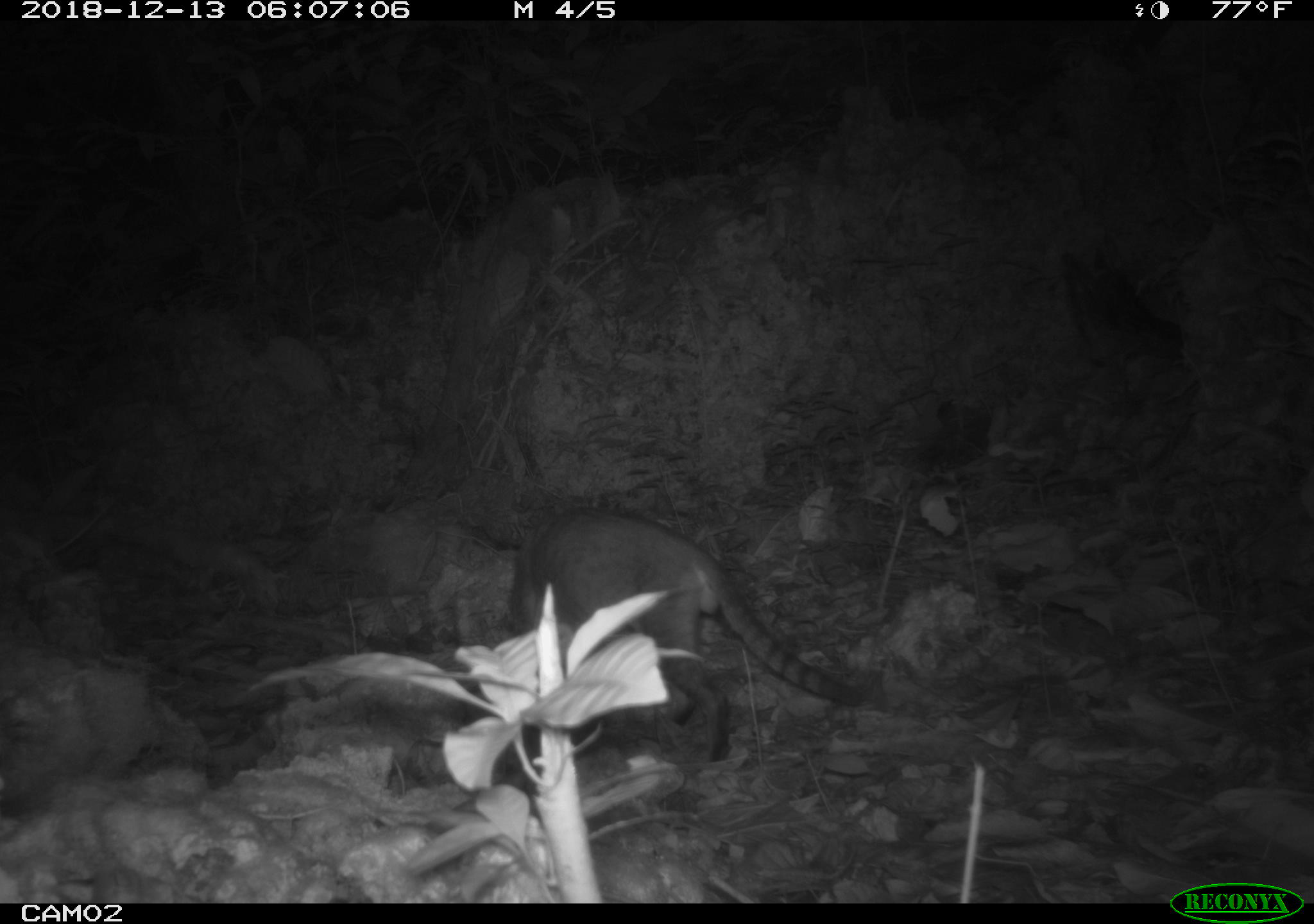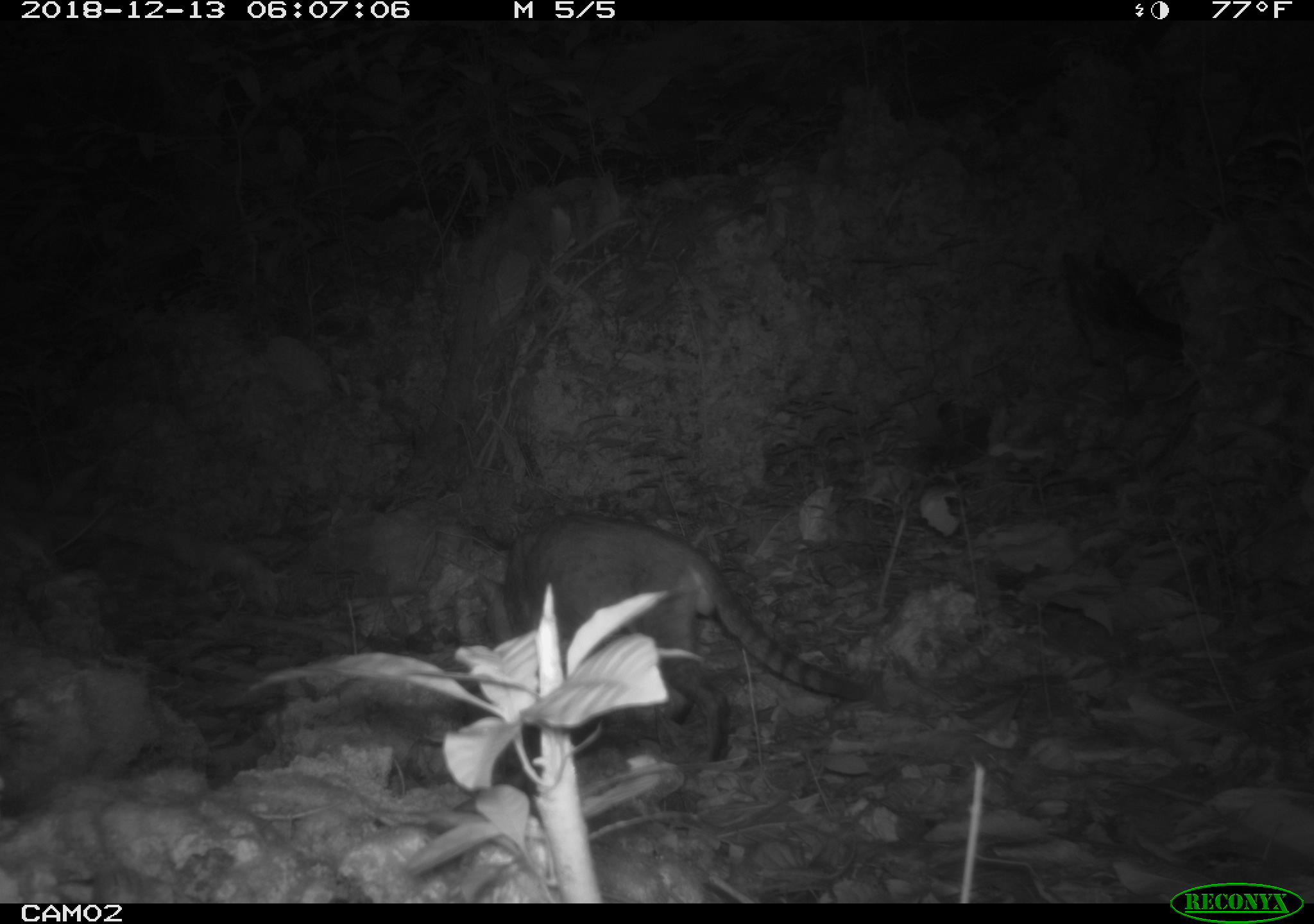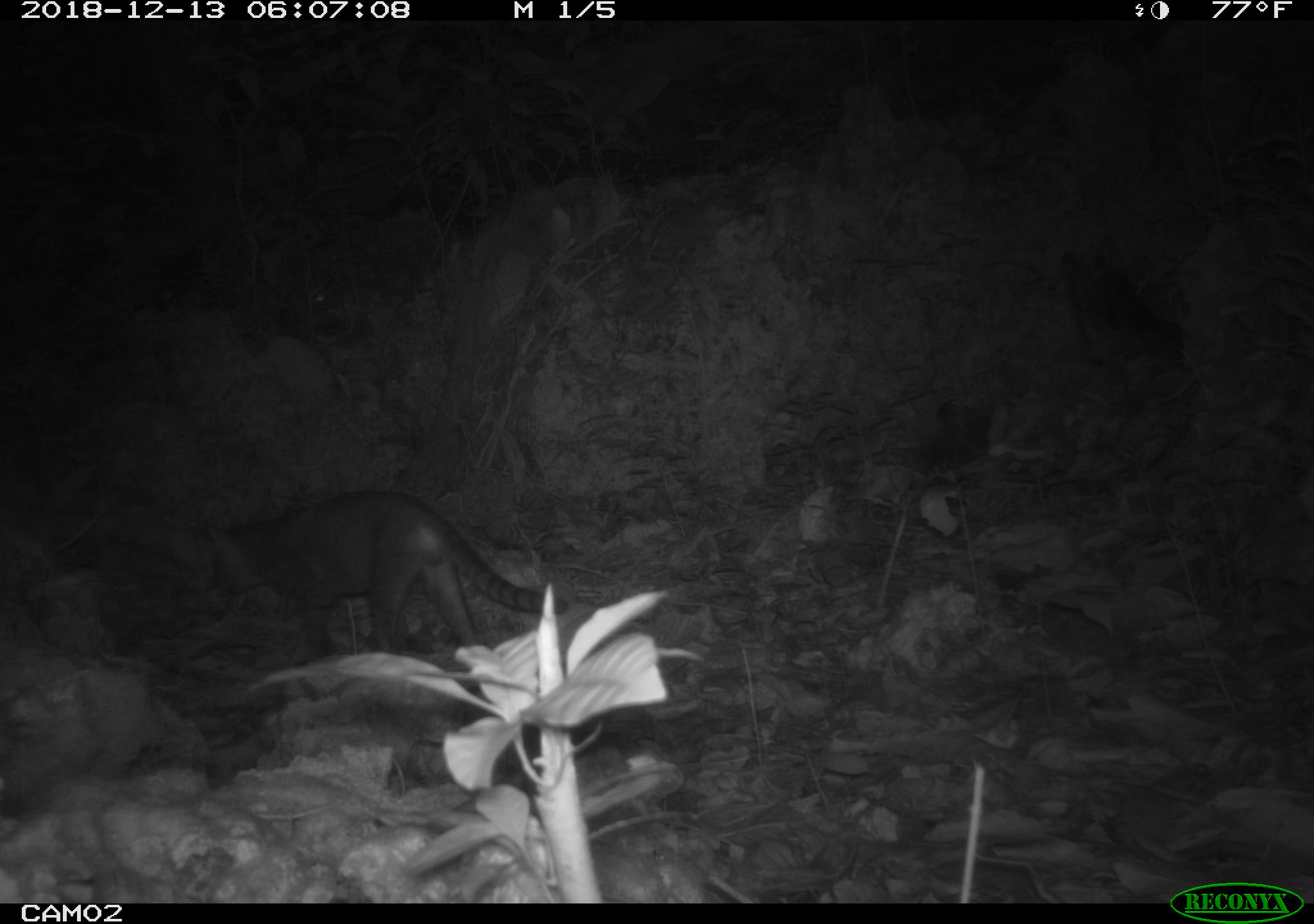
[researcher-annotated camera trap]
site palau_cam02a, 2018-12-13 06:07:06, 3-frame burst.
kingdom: Animalia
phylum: Chordata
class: Mammalia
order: Carnivora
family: Felidae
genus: Felis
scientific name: Felis catus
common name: cat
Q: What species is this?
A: Cat (Felis catus).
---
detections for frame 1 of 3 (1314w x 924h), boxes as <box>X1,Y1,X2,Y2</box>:
cat: <box>479,493,878,764</box>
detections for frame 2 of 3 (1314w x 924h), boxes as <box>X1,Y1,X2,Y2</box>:
cat: <box>480,514,878,767</box>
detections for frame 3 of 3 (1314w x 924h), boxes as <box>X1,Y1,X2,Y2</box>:
cat: <box>180,488,578,667</box>